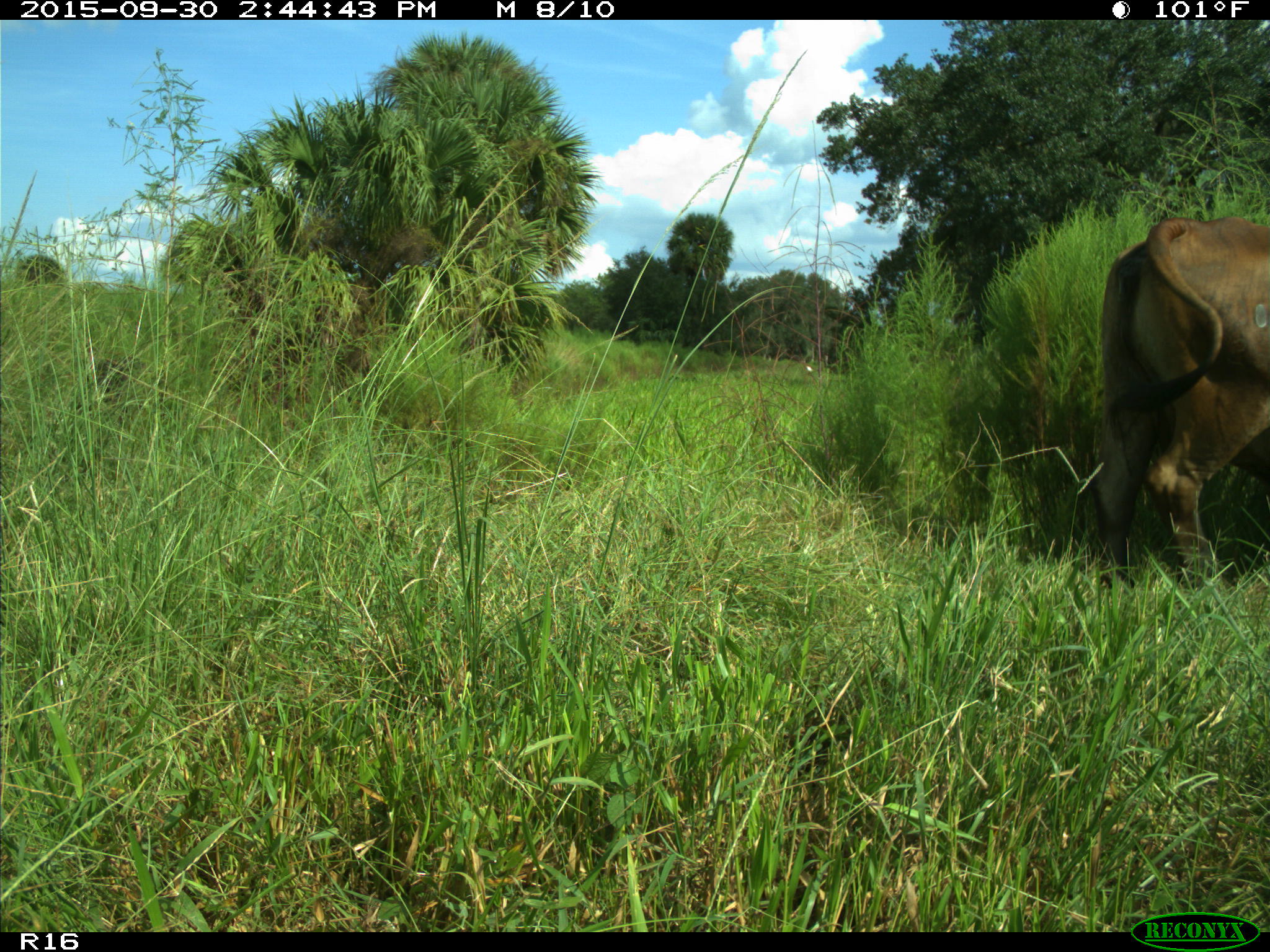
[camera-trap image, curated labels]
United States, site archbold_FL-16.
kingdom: Animalia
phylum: Chordata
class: Mammalia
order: Artiodactyla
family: Bovidae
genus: Bos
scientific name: Bos taurus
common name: domestic cow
Bos taurus (domestic cow).